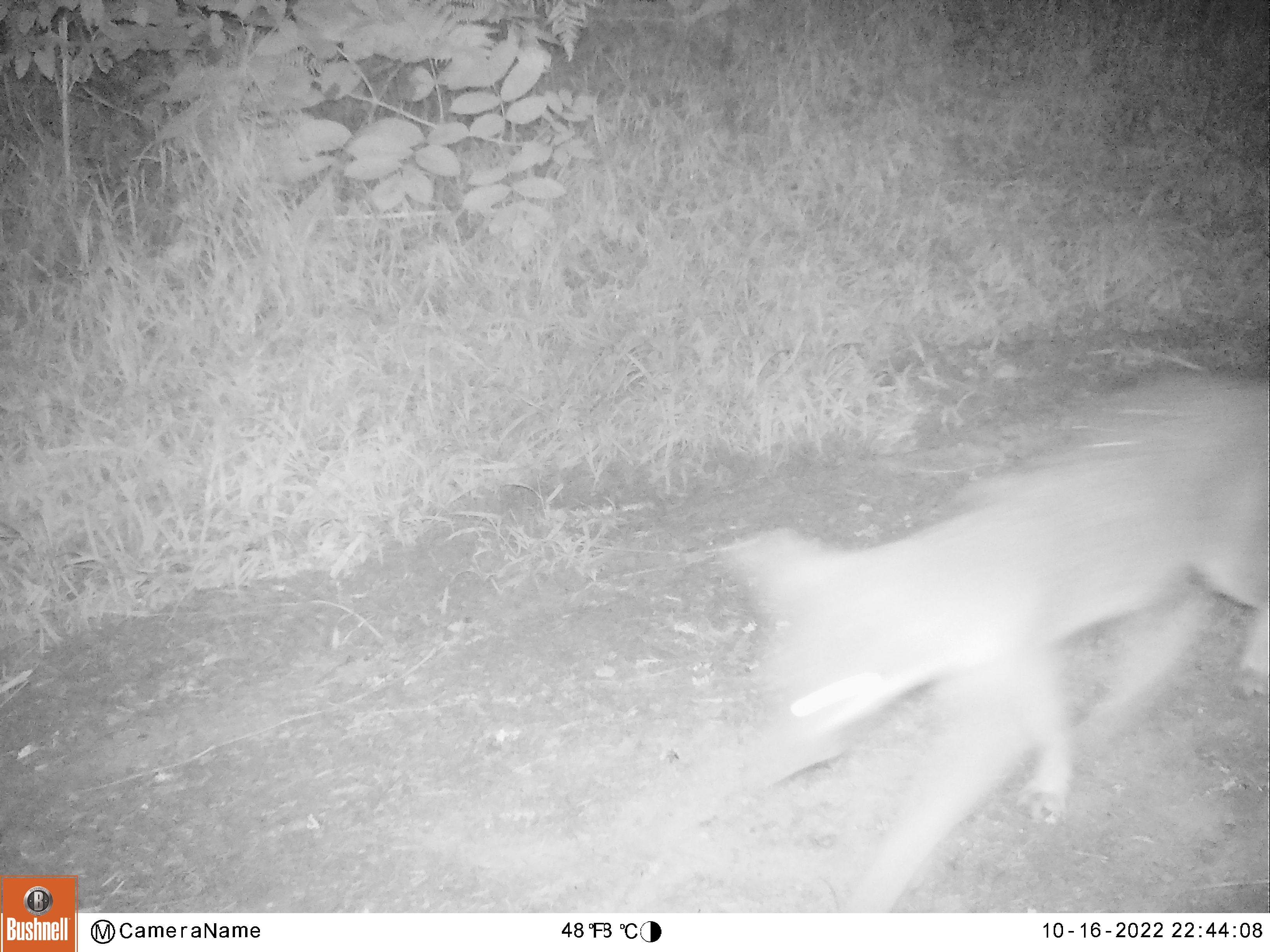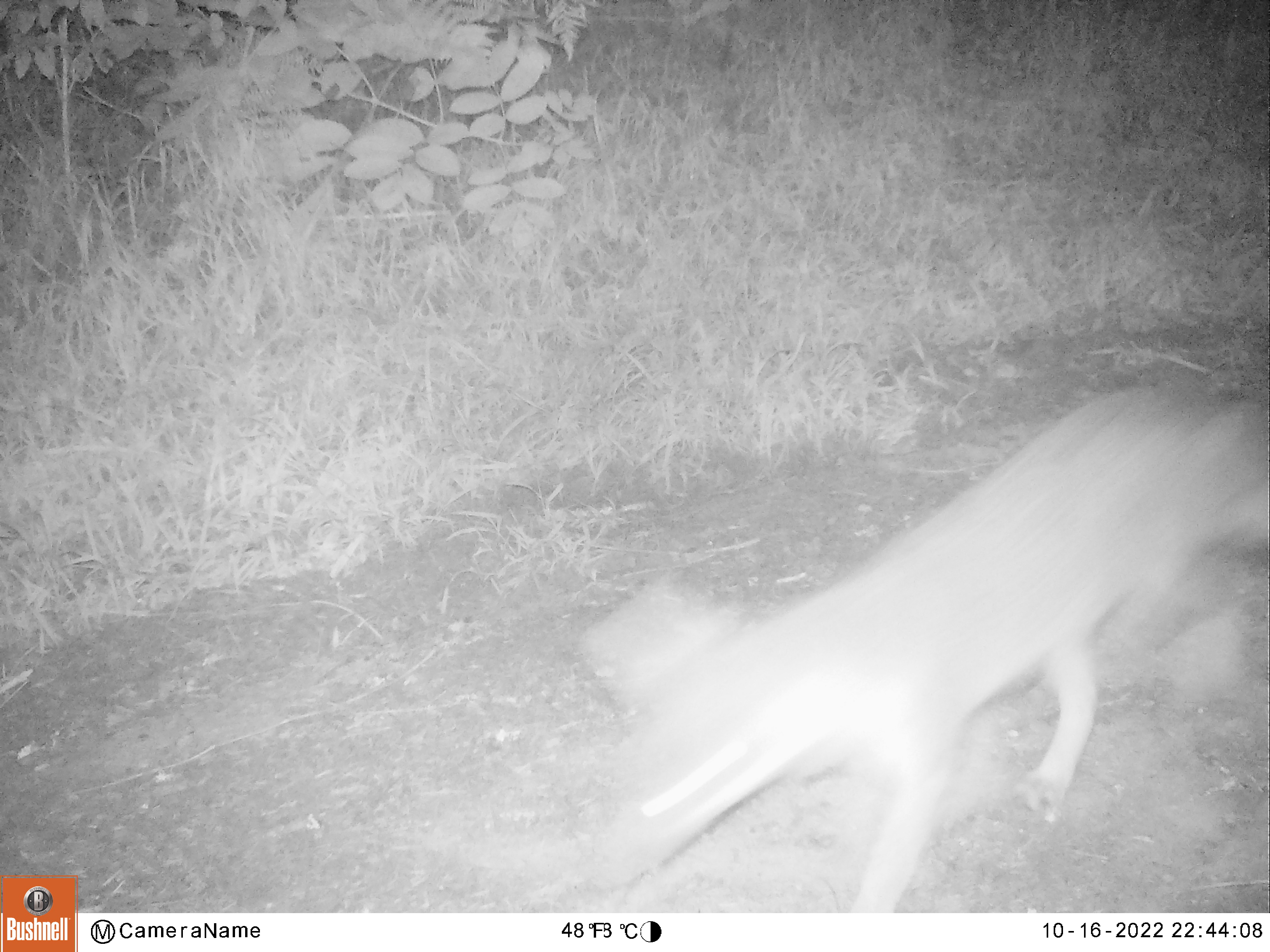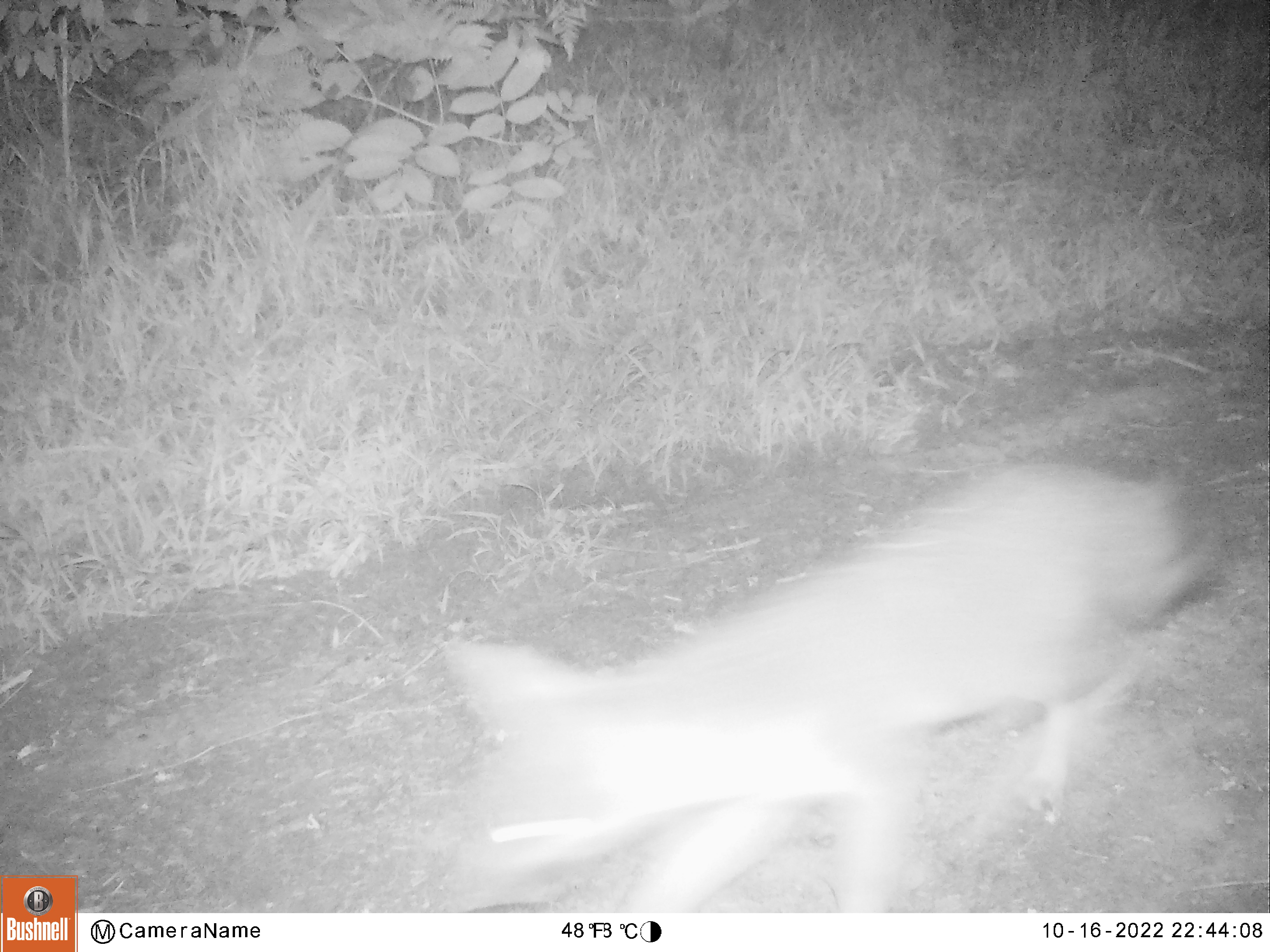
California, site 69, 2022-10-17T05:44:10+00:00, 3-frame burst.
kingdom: Animalia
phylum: Chordata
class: Mammalia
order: Carnivora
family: Canidae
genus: Urocyon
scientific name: Urocyon cinereoargenteus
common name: gray fox